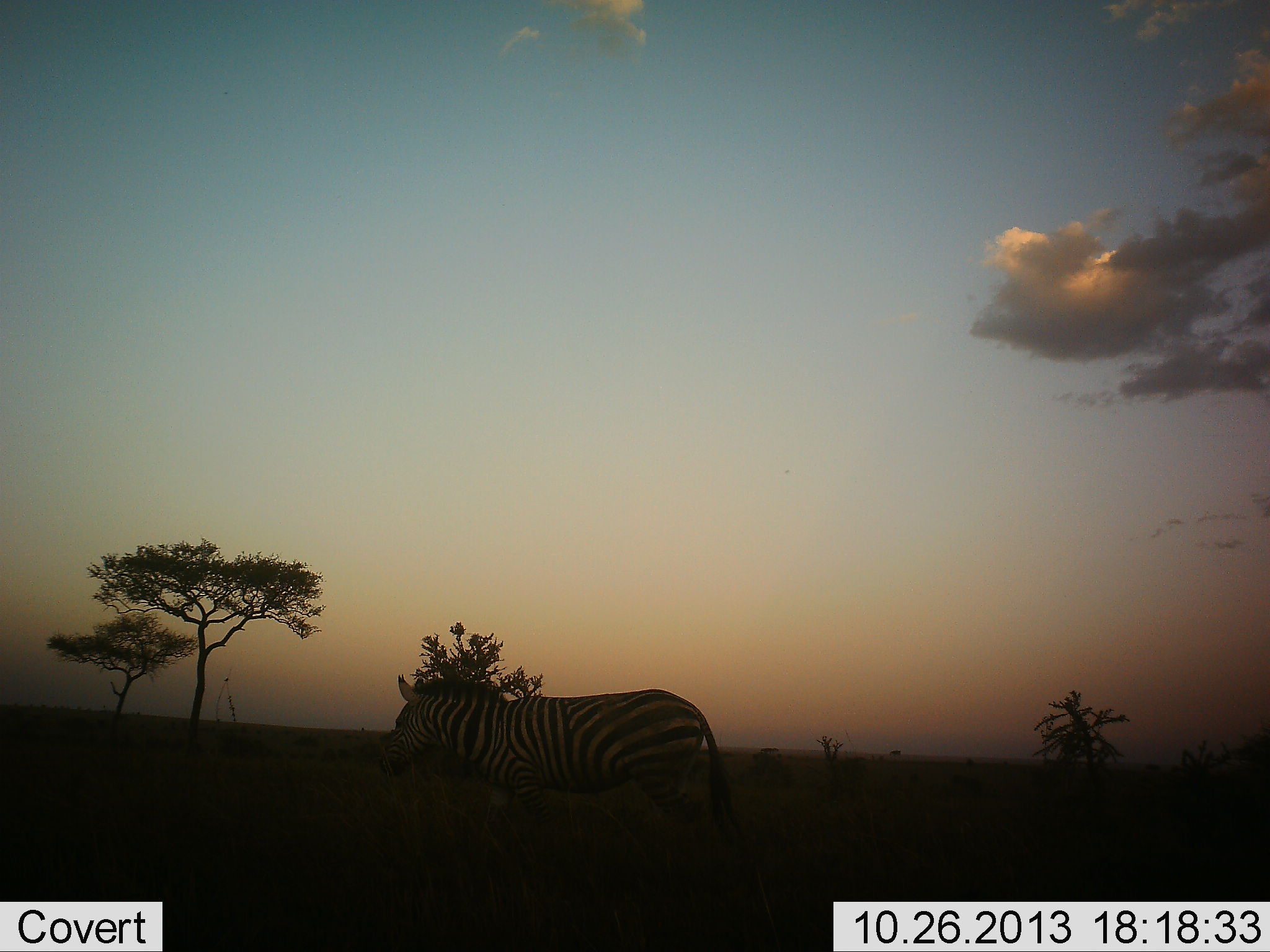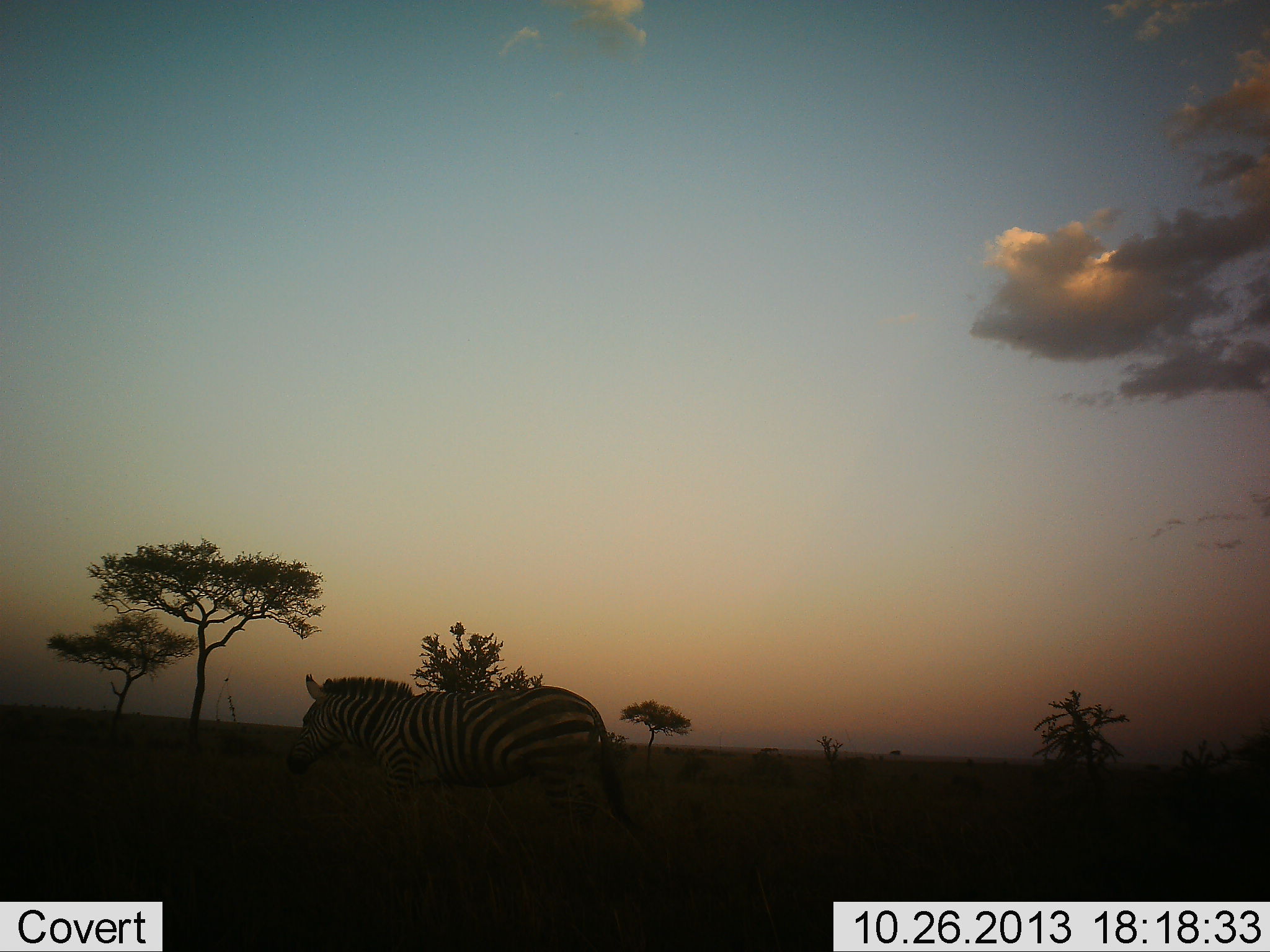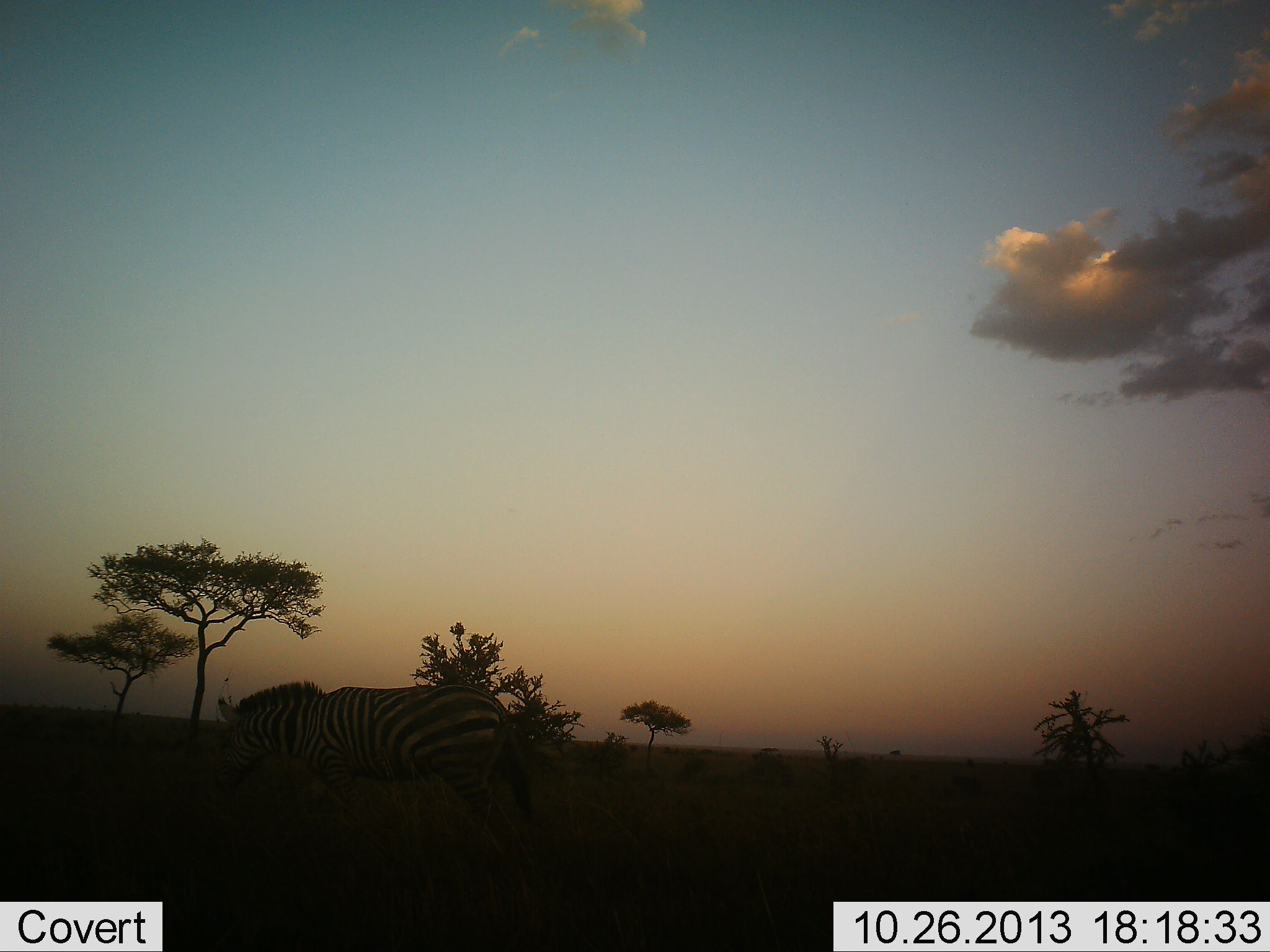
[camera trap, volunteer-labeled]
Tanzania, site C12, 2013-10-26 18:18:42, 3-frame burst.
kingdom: Animalia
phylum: Chordata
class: Mammalia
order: Perissodactyla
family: Equidae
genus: Equus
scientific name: Equus quagga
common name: plains zebra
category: zebra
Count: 1.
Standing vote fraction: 17%.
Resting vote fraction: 0%.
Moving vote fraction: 87%.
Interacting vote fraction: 0%.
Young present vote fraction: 0%.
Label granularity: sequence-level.